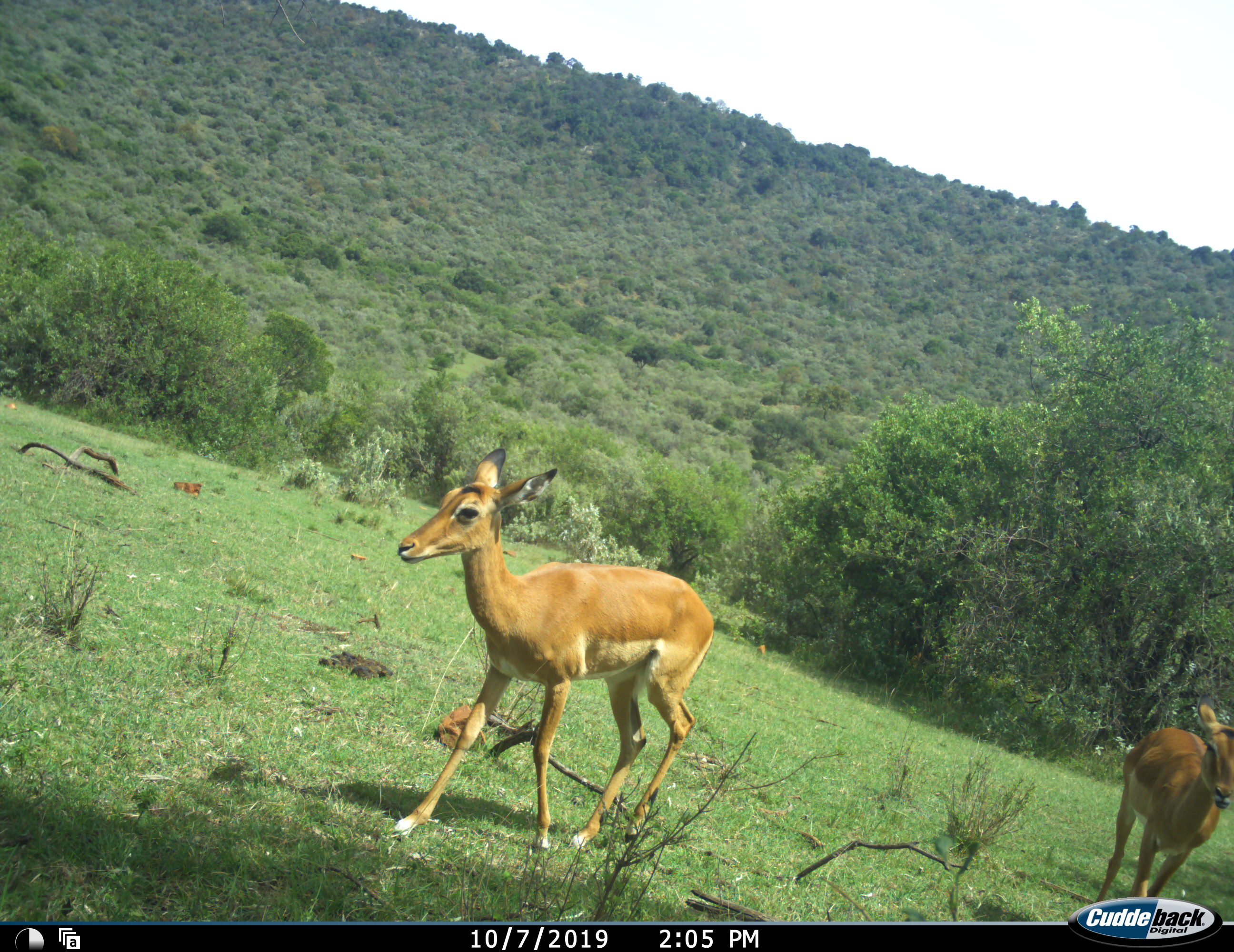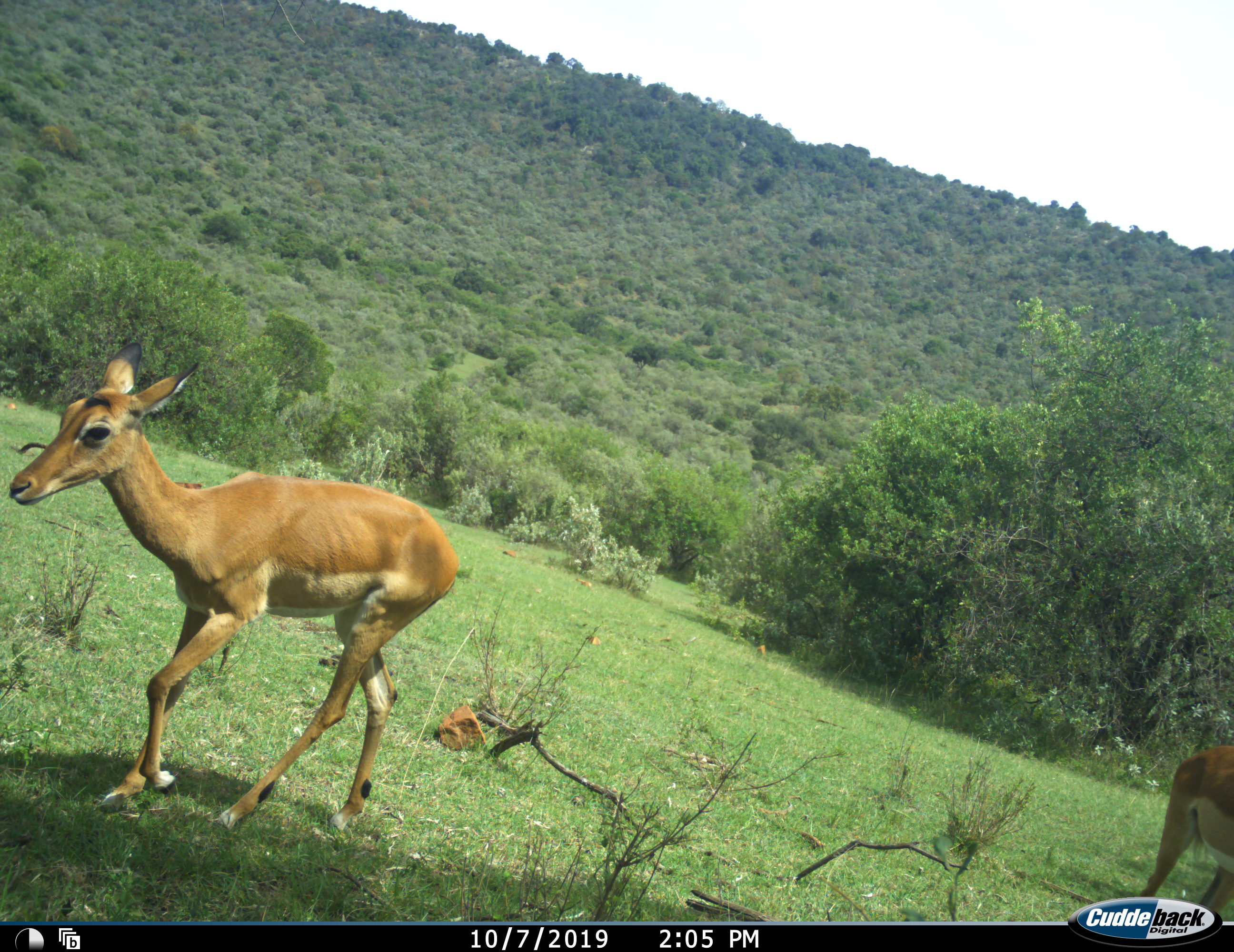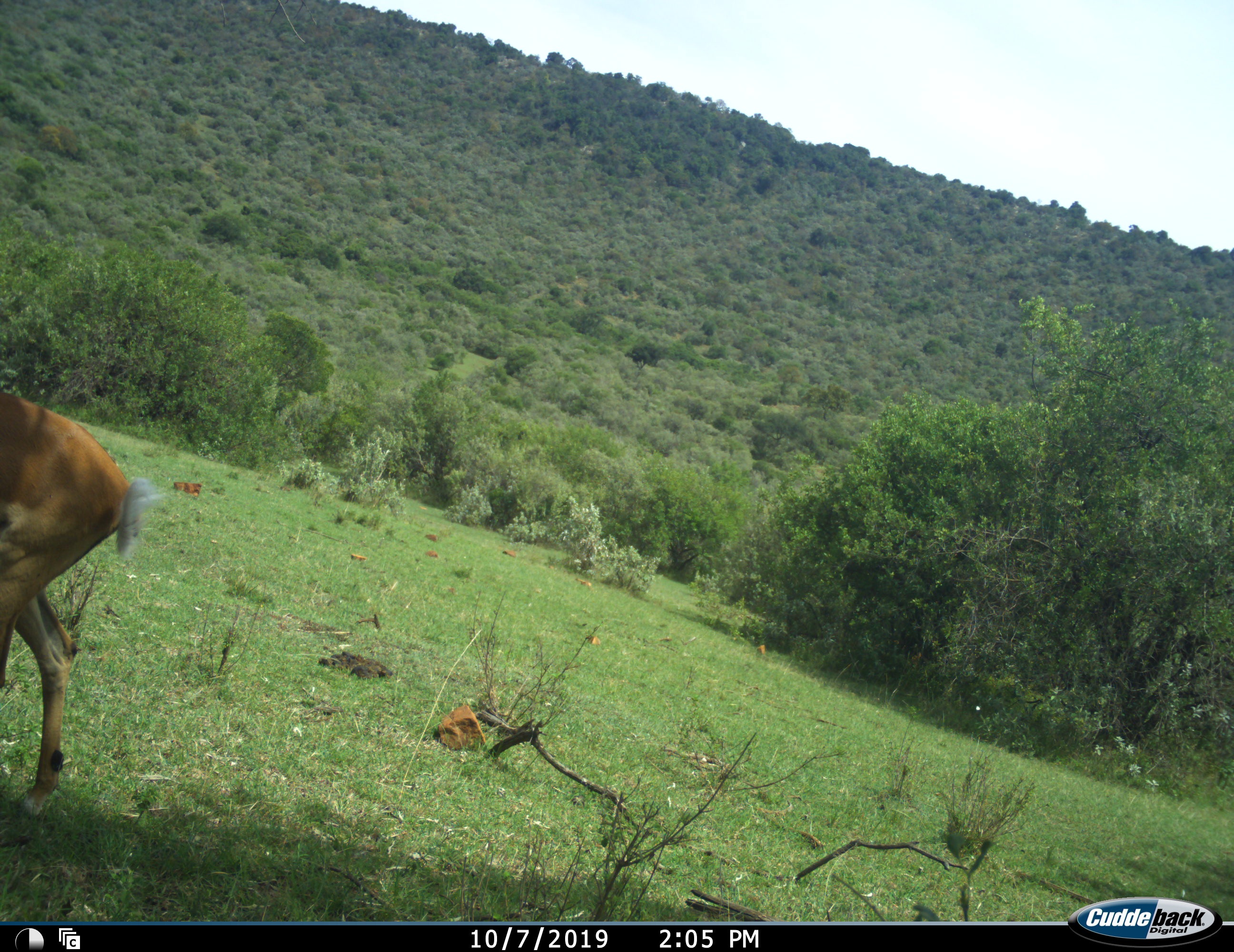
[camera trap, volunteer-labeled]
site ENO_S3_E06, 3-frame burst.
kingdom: Animalia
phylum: Chordata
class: Mammalia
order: Artiodactyla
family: Bovidae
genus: Aepyceros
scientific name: Aepyceros melampus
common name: impala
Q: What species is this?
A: Impala (Aepyceros melampus).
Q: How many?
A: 2.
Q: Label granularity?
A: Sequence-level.